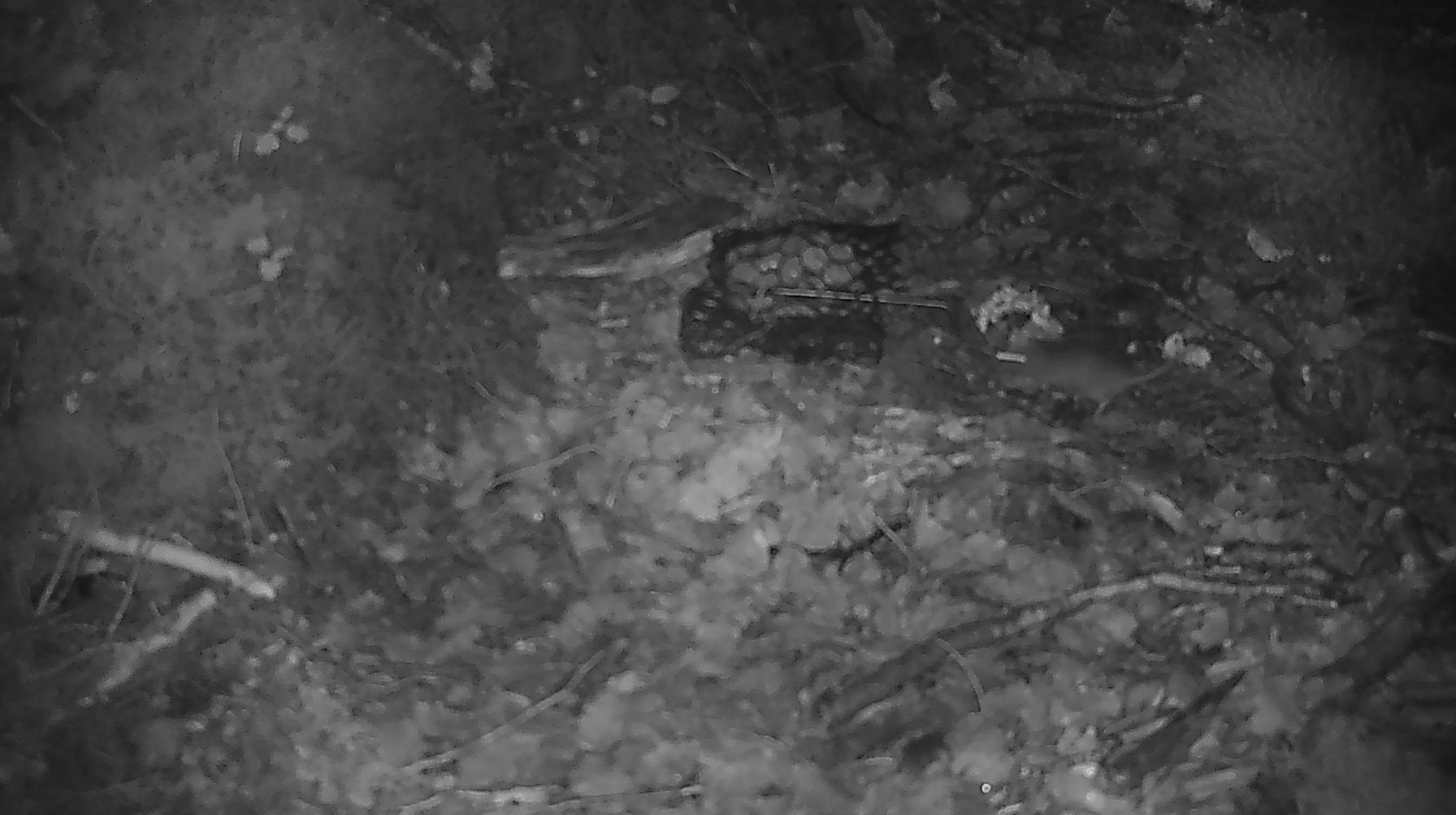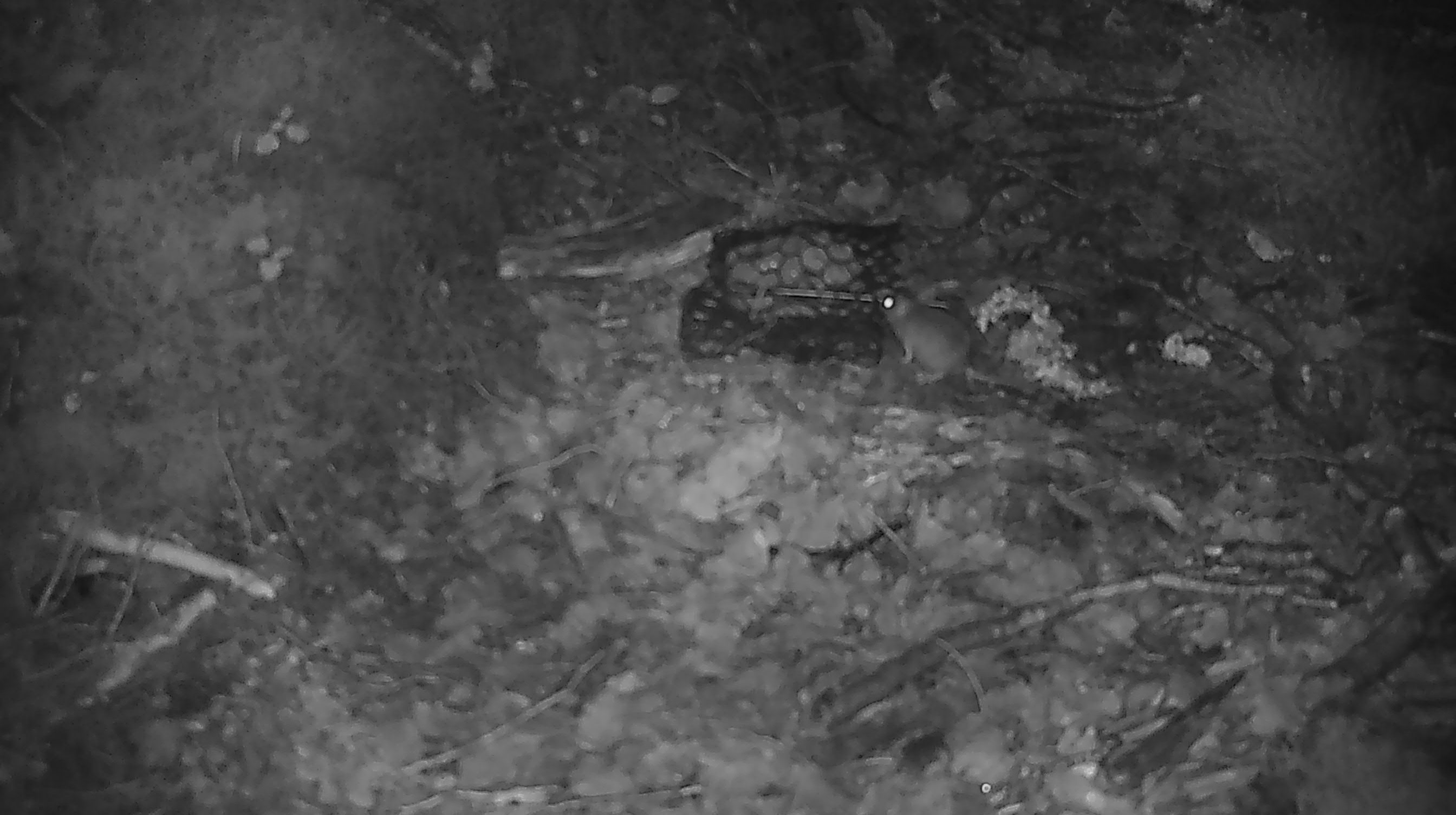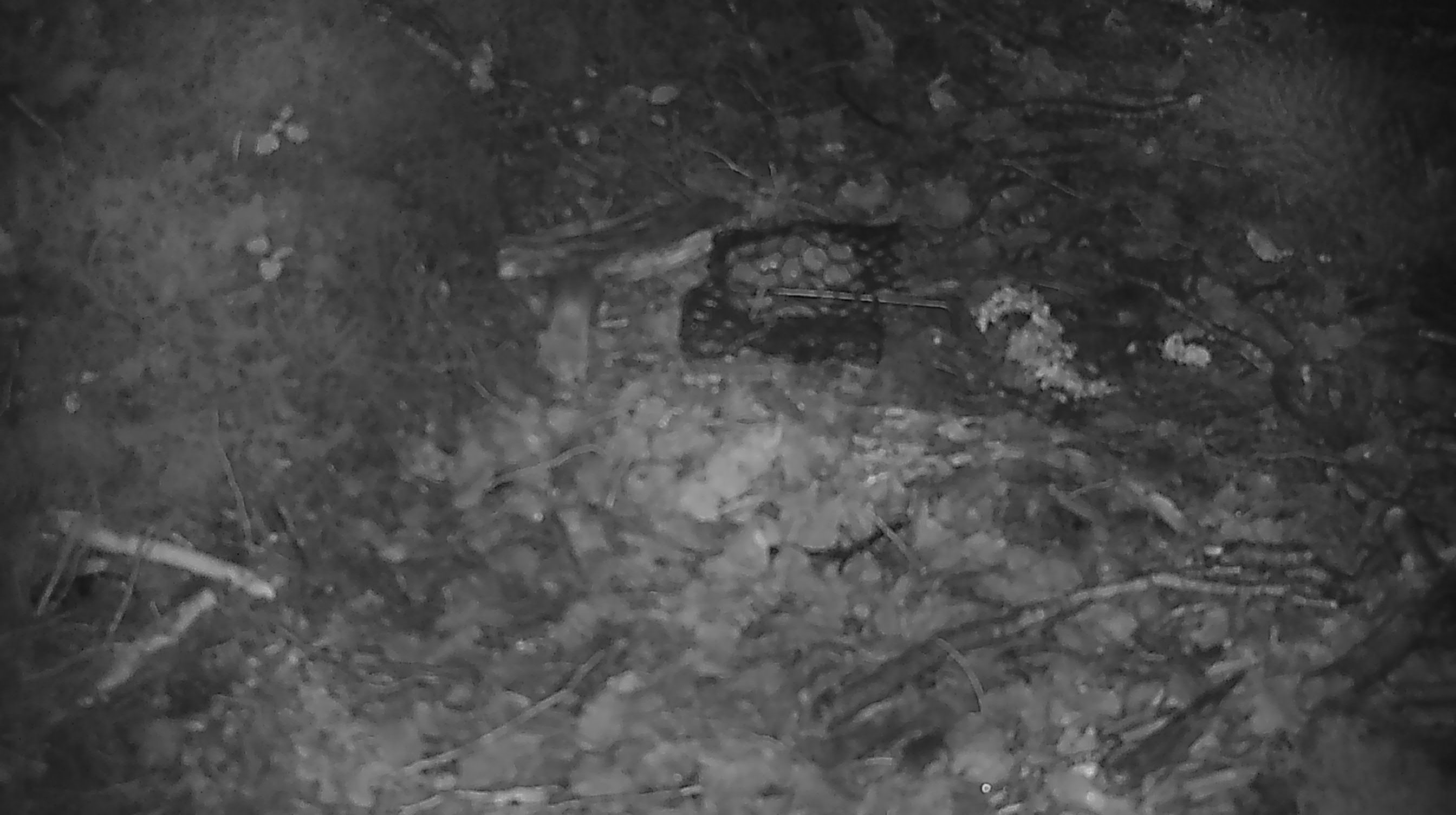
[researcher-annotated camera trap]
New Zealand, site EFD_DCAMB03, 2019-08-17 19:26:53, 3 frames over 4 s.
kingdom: Animalia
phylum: Chordata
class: Mammalia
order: Rodentia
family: Muridae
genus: Mus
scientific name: Mus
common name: mouse